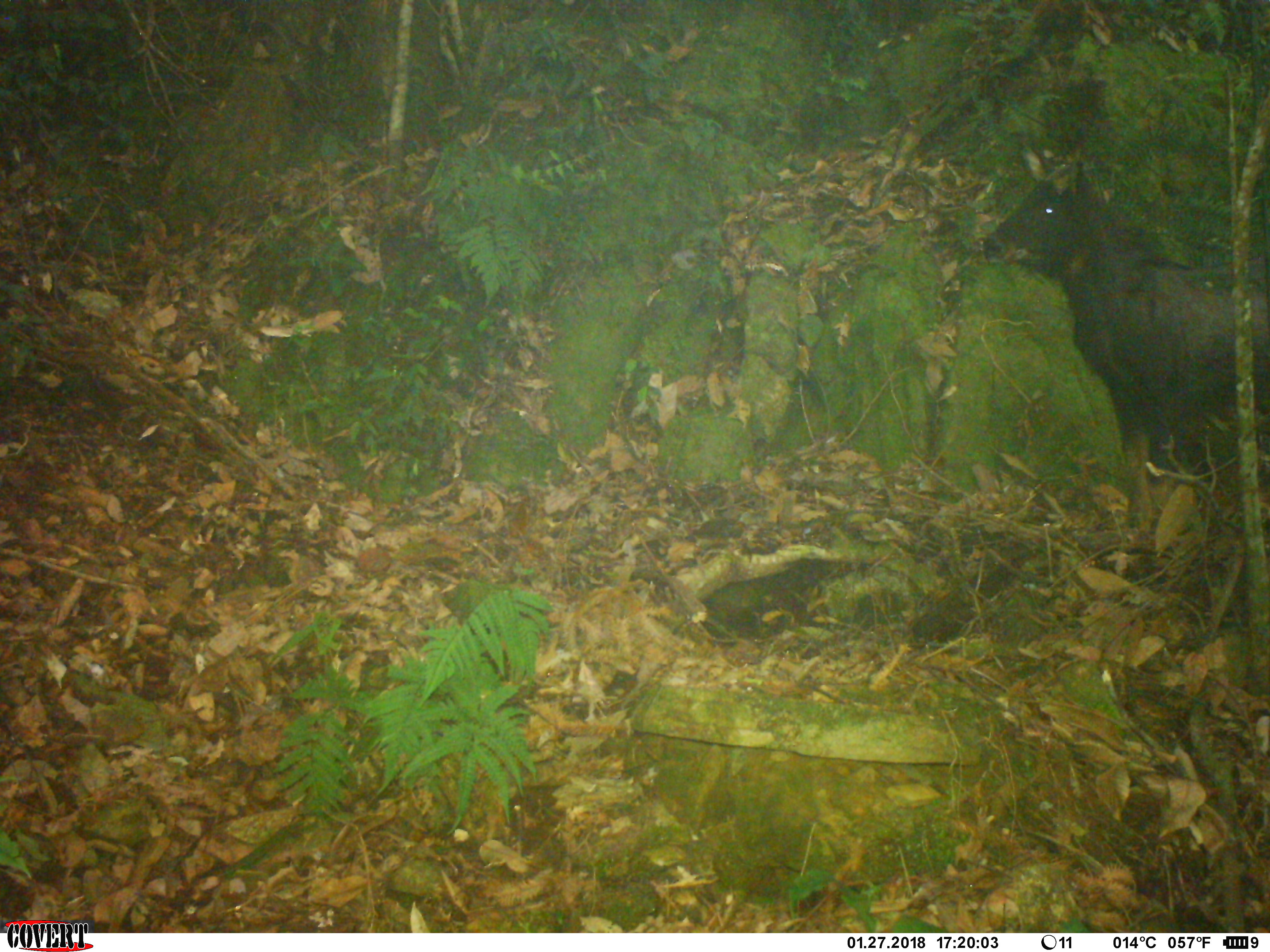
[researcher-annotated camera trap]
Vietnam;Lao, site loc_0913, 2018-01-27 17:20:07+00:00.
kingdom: Animalia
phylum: Chordata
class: Mammalia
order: Artiodactyla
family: Bovidae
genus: Capricornis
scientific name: Capricornis sumatraensis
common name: chinese serow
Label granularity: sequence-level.